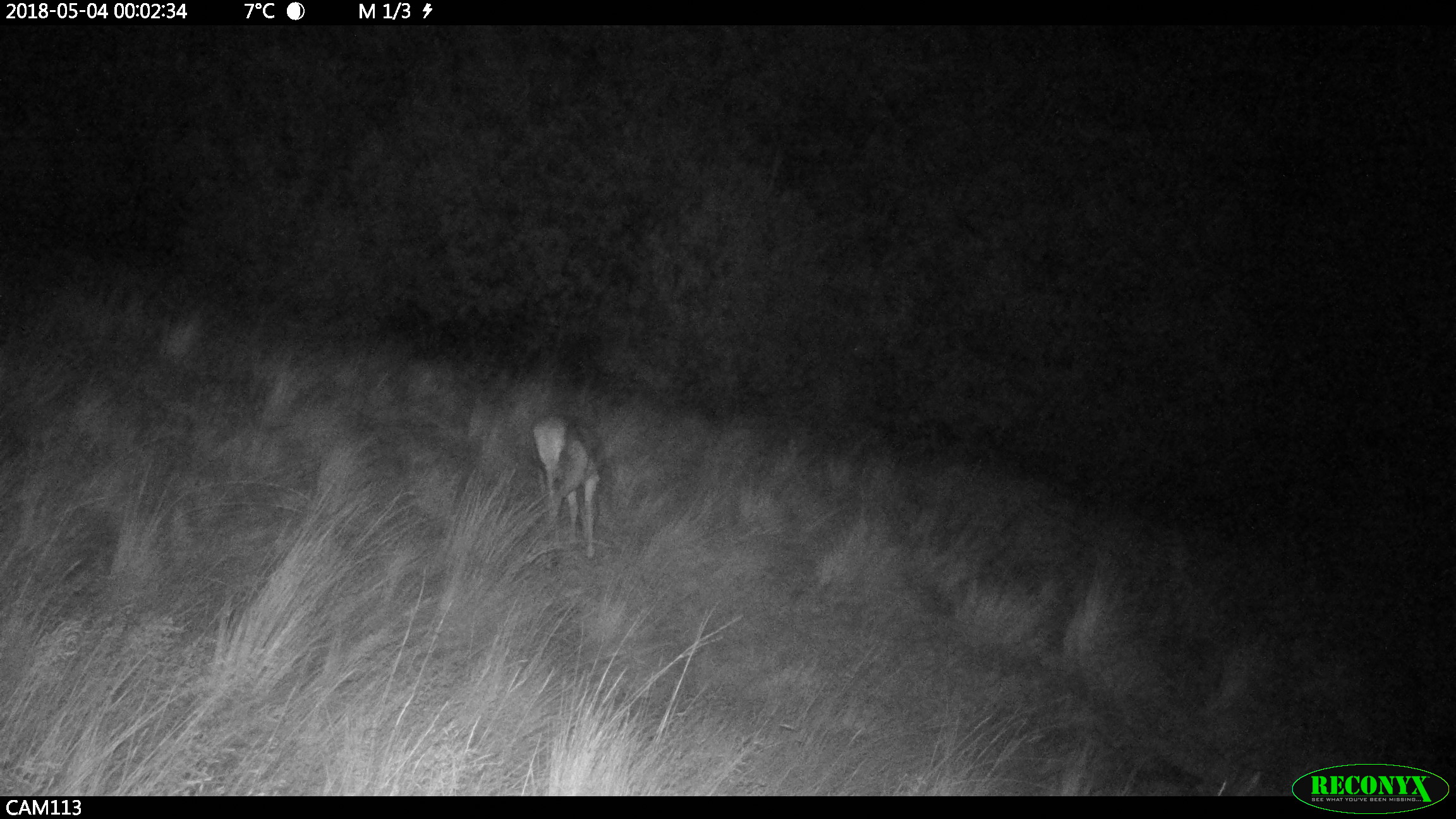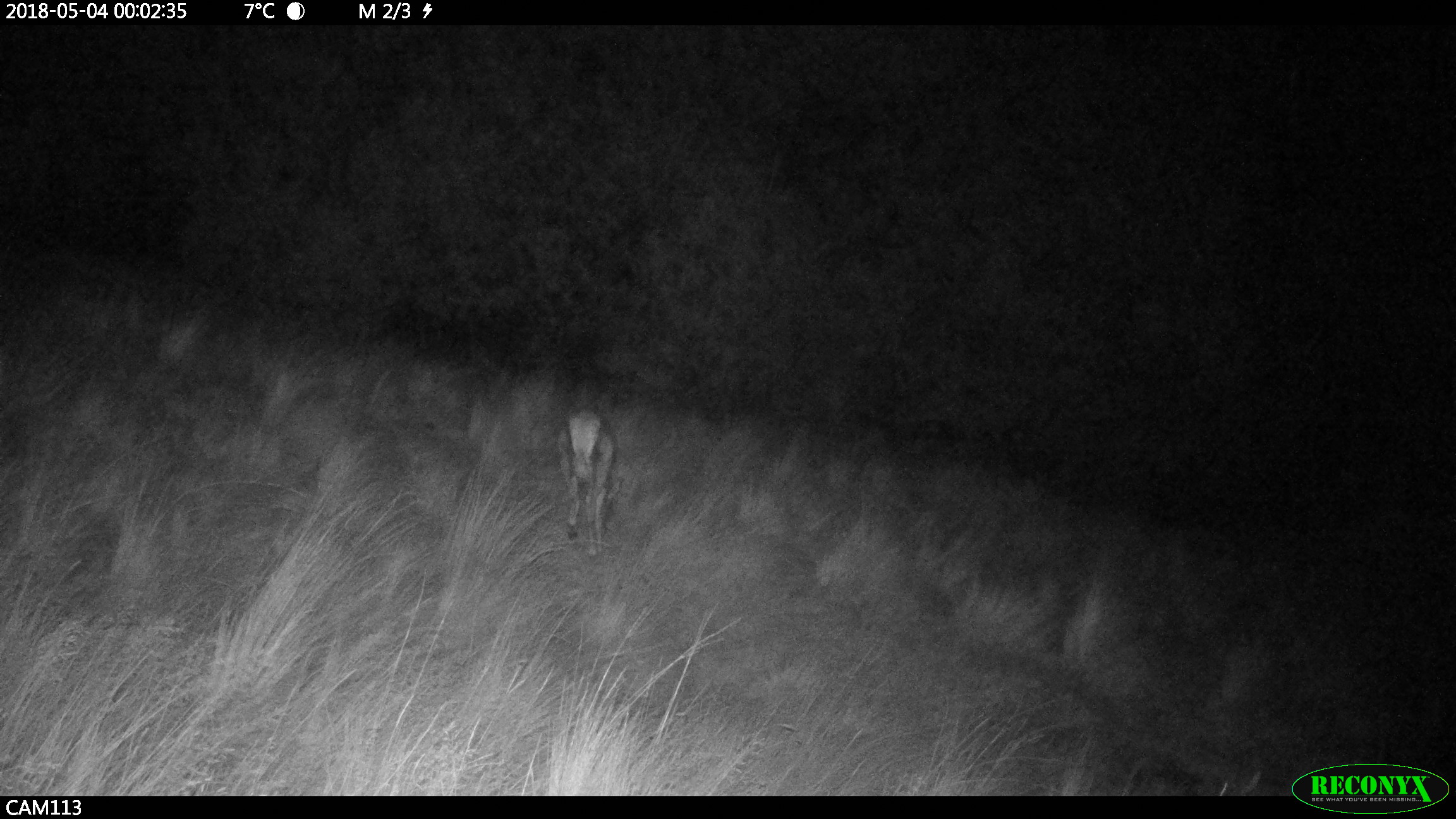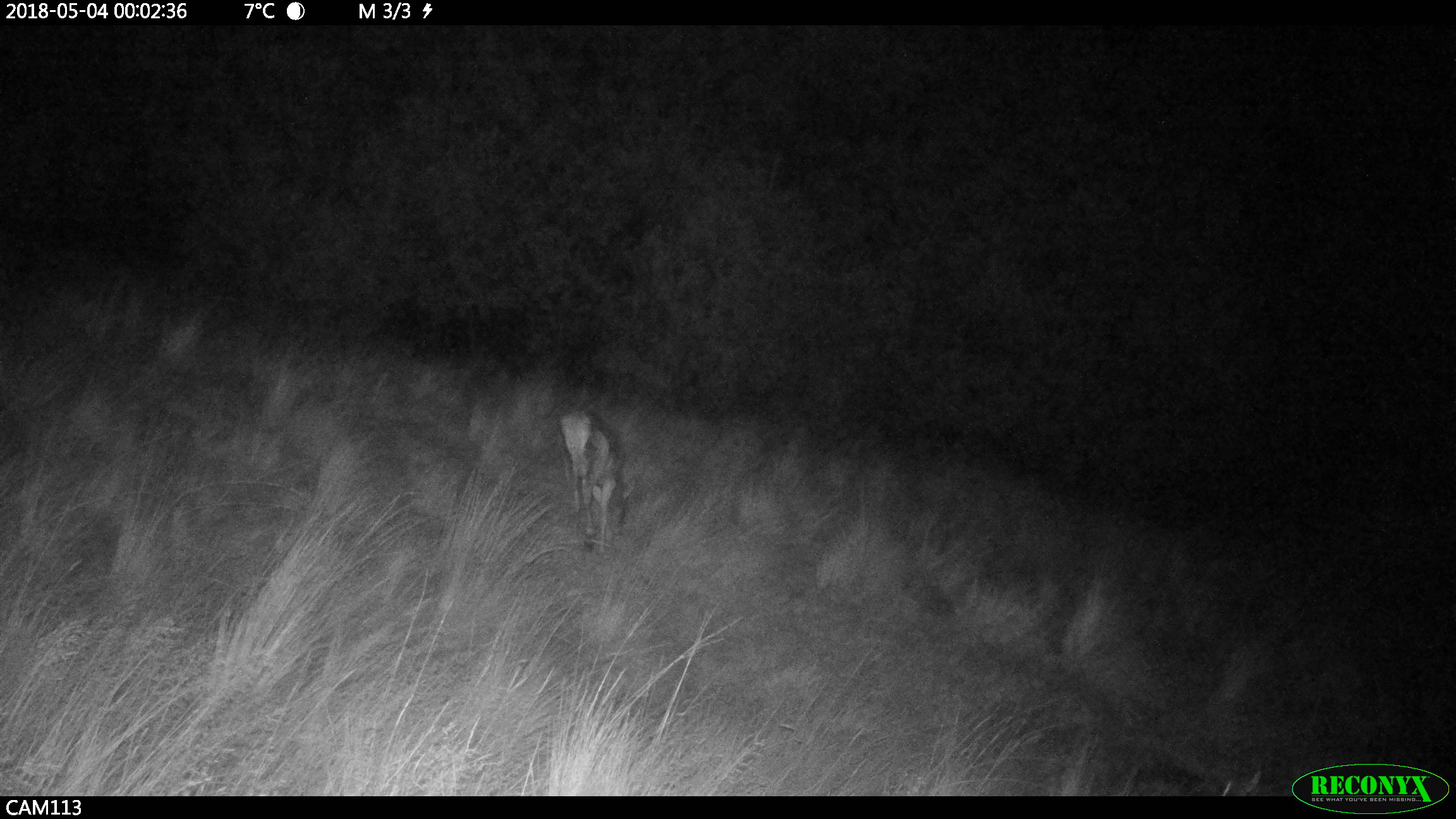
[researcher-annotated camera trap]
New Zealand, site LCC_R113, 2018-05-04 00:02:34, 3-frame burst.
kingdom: Animalia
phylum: Chordata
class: Mammalia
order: Artiodactyla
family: Cervidae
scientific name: Cervidae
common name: deer